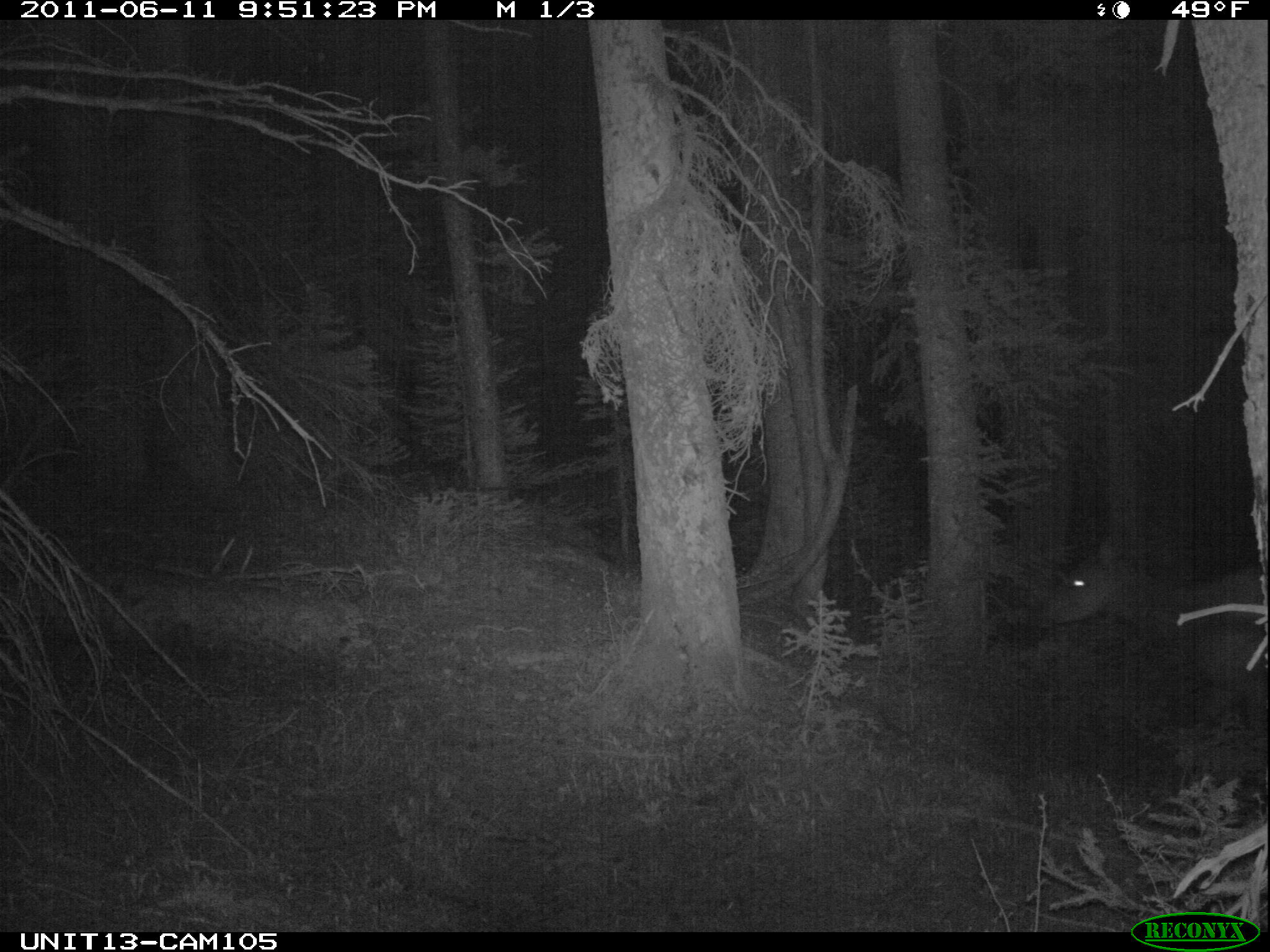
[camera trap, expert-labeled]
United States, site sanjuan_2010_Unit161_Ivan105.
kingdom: Animalia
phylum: Chordata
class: Mammalia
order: Artiodactyla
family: Cervidae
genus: Cervus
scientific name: Cervus elaphus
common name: red deer